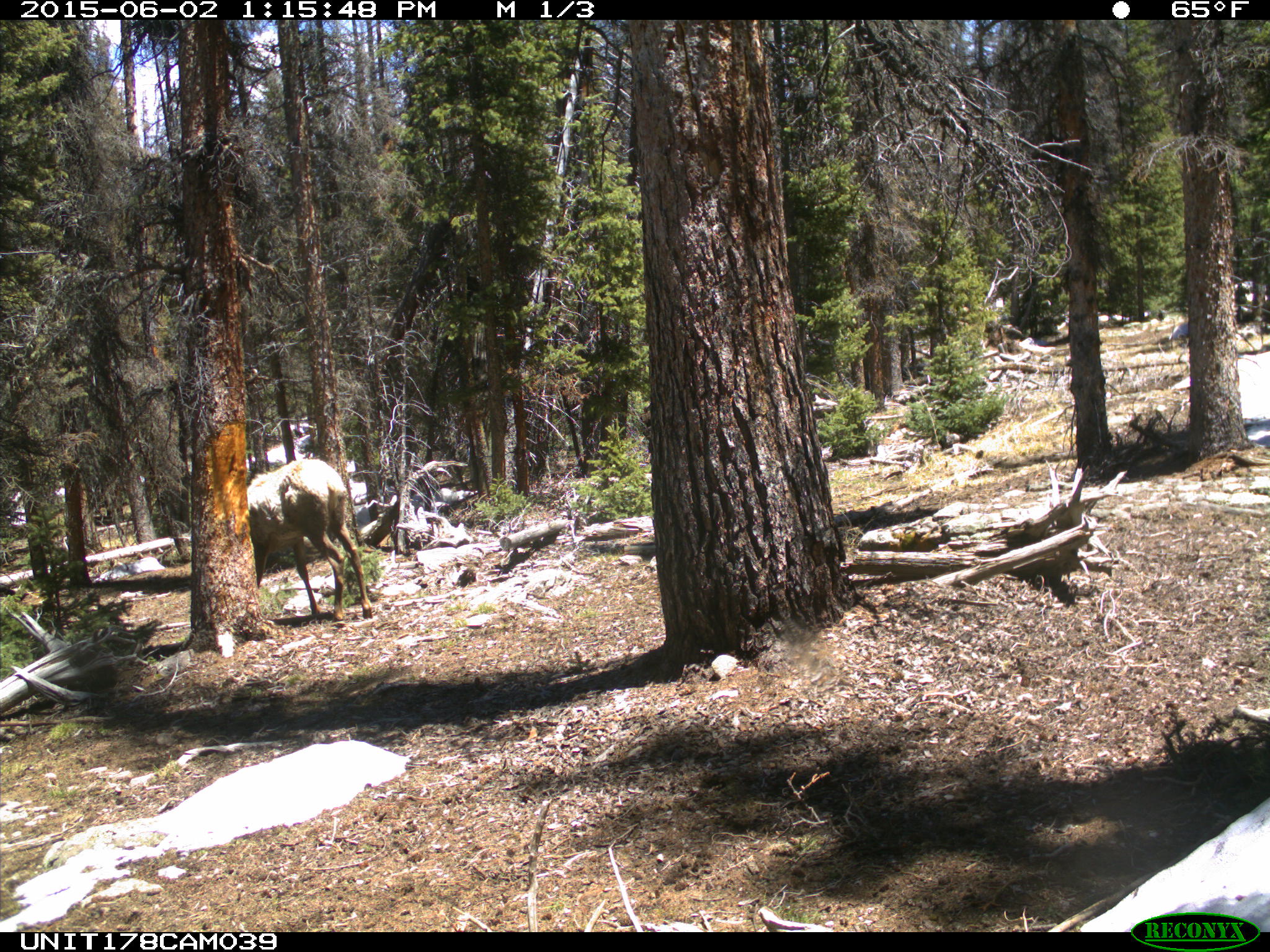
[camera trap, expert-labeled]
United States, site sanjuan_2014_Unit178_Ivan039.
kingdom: Animalia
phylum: Chordata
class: Mammalia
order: Artiodactyla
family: Cervidae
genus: Cervus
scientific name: Cervus elaphus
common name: red deer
Cervus elaphus (red deer).